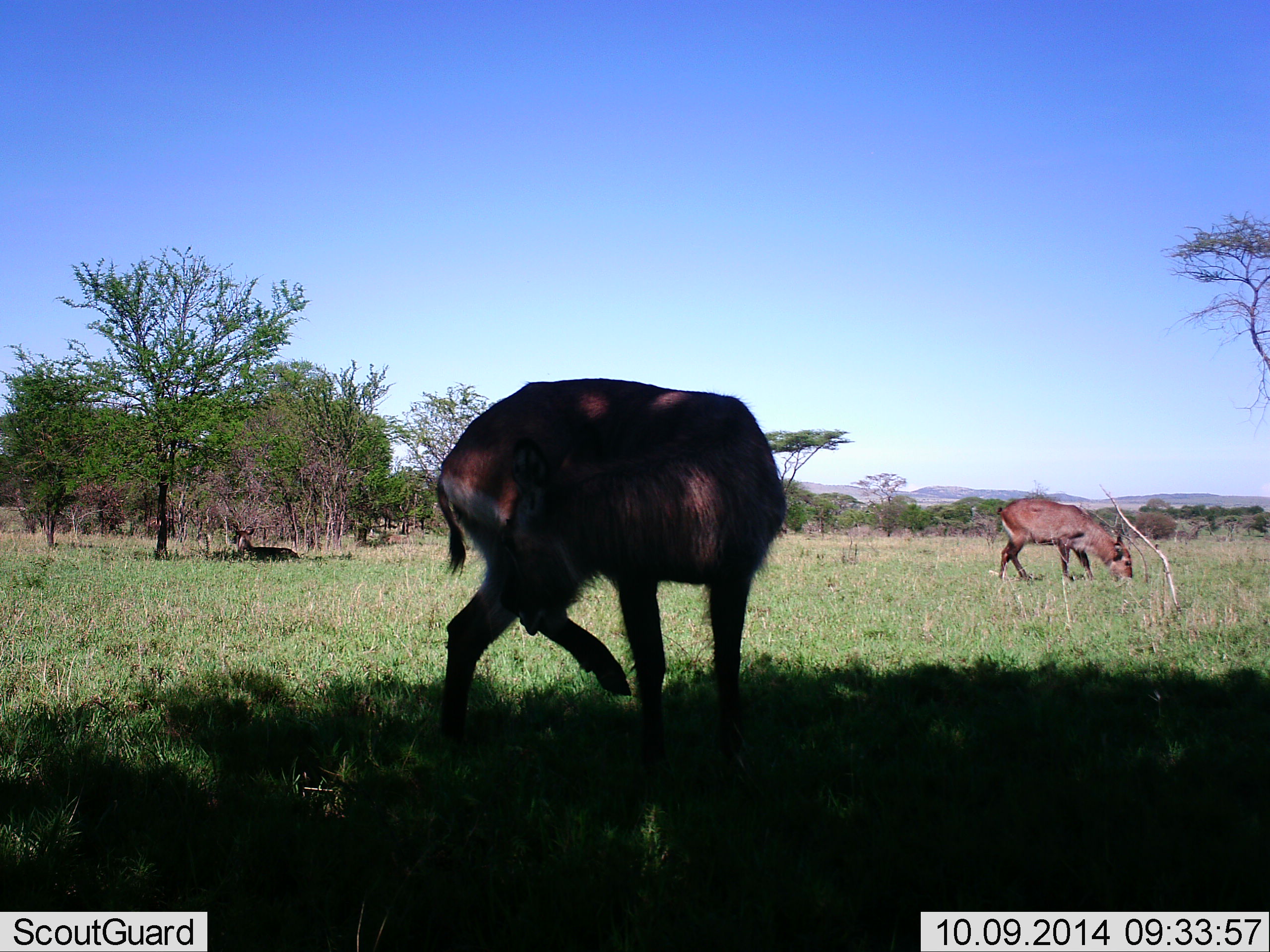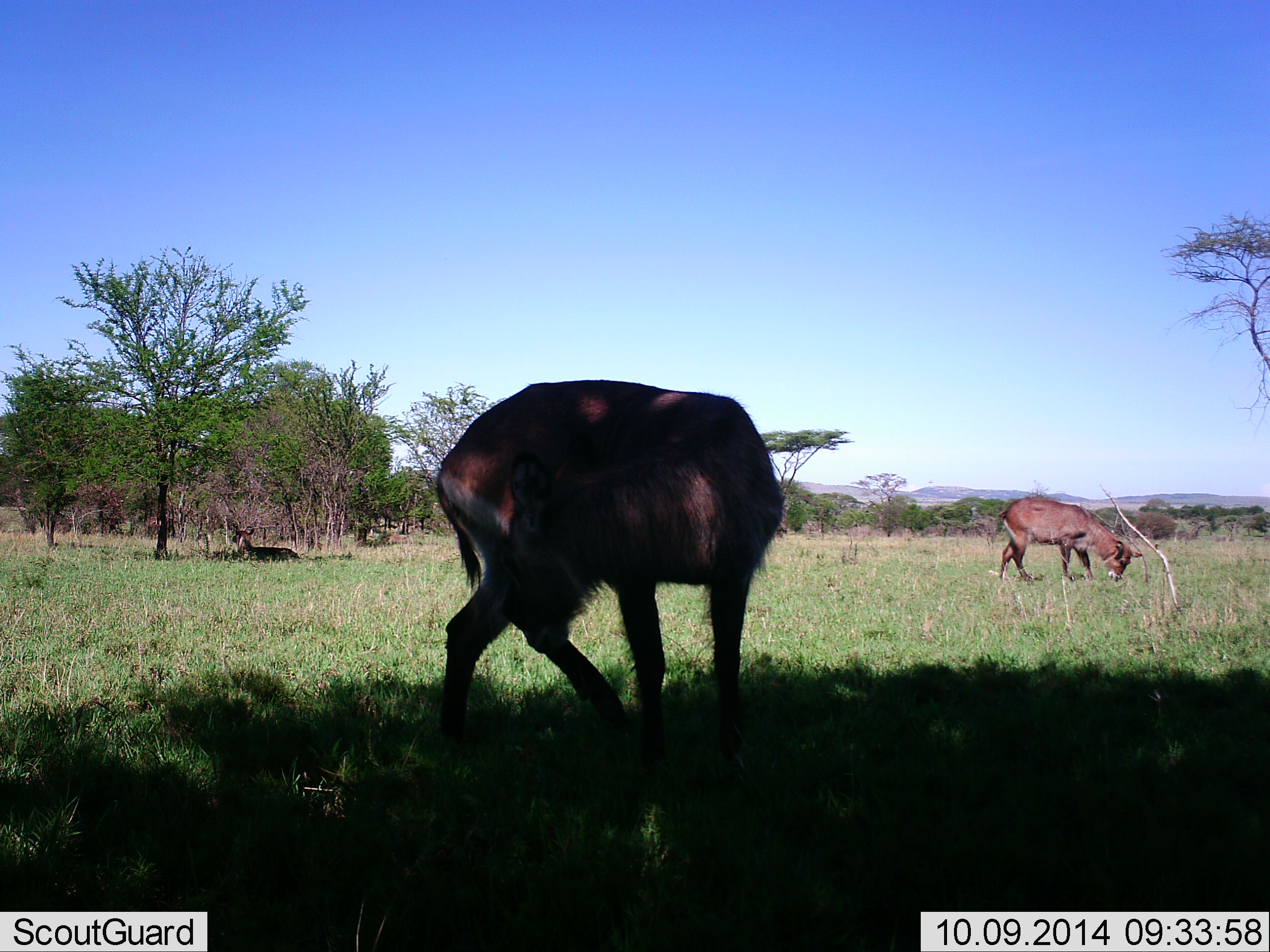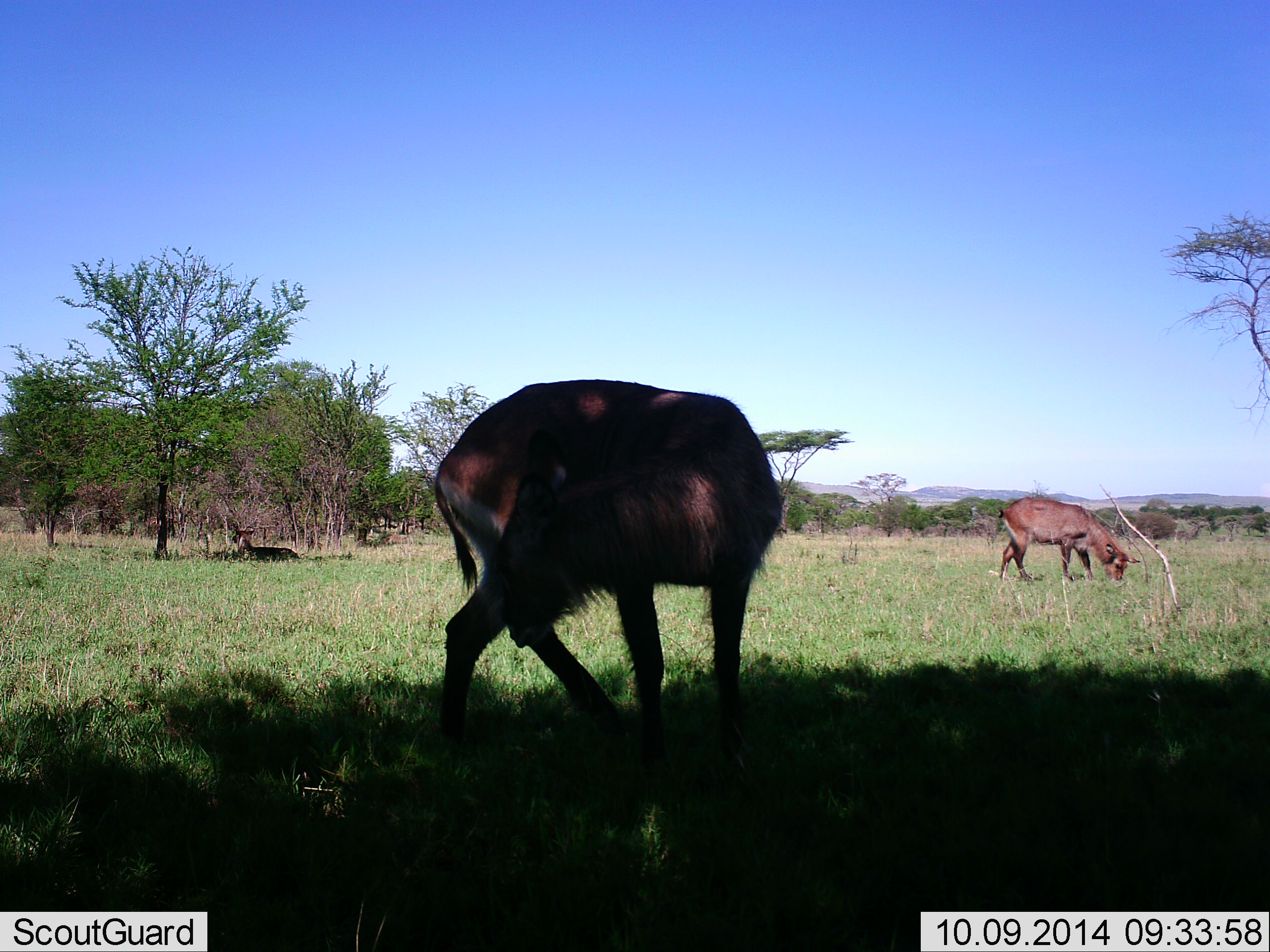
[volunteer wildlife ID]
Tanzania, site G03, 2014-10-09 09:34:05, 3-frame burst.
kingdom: Animalia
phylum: Chordata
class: Mammalia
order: Artiodactyla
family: Bovidae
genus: Kobus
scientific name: Kobus ellipsiprymnus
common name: waterbuck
Waterbuck (Kobus ellipsiprymnus), count 2. Behavior (volunteer vote fractions): standing 70%, resting 40%, moving 0%, interacting 0%. Young present (vote fraction): 0%. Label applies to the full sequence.